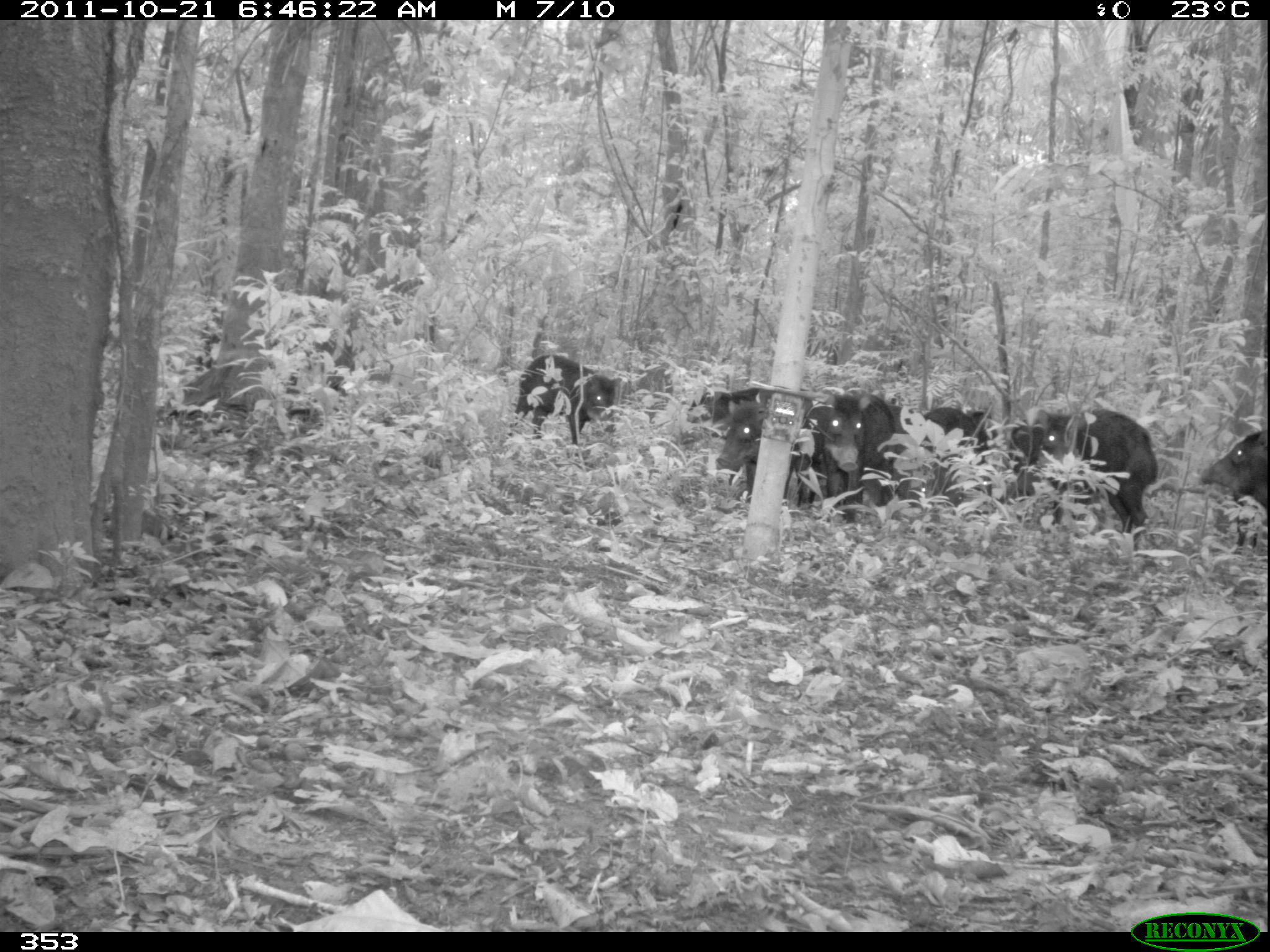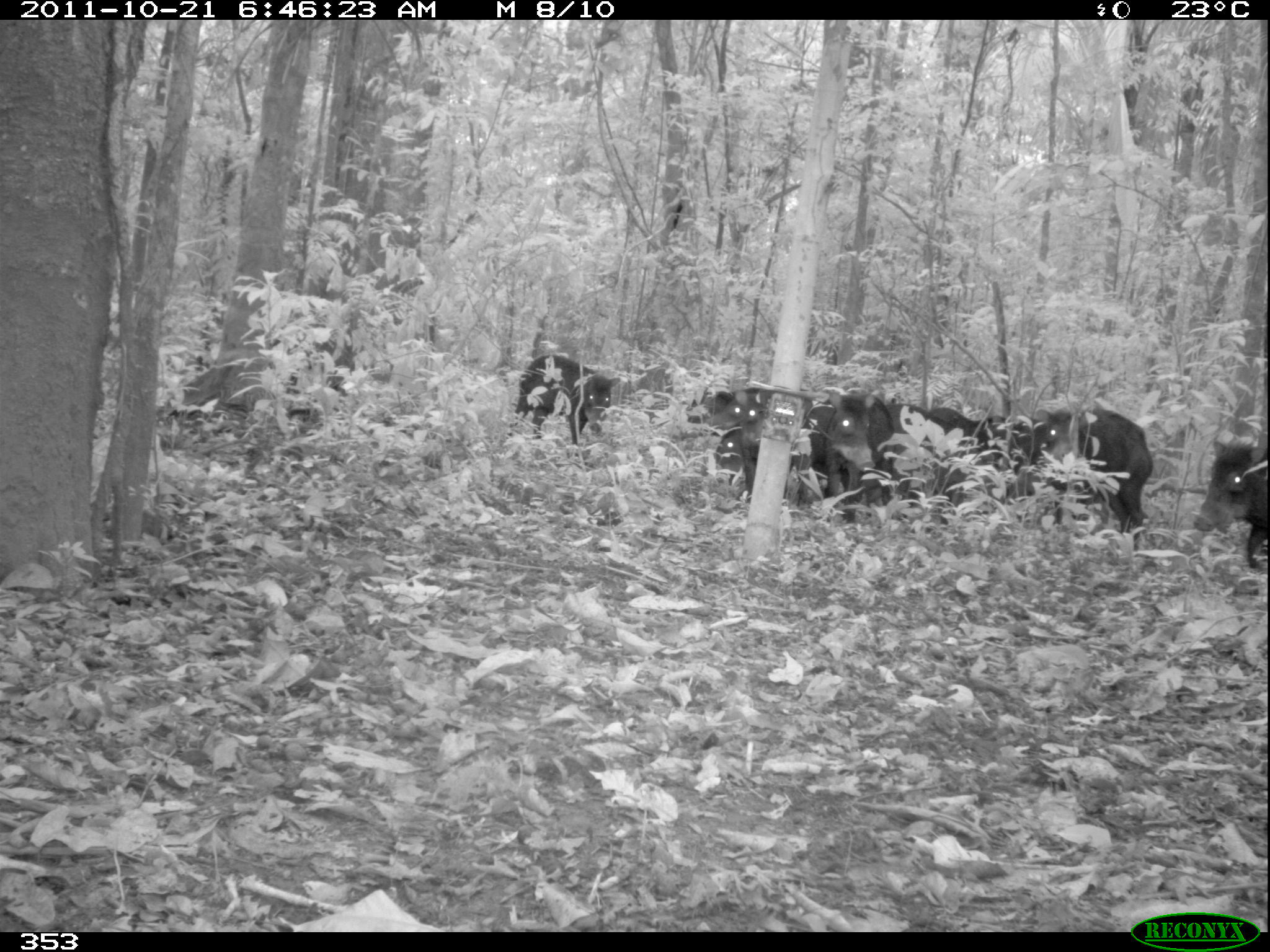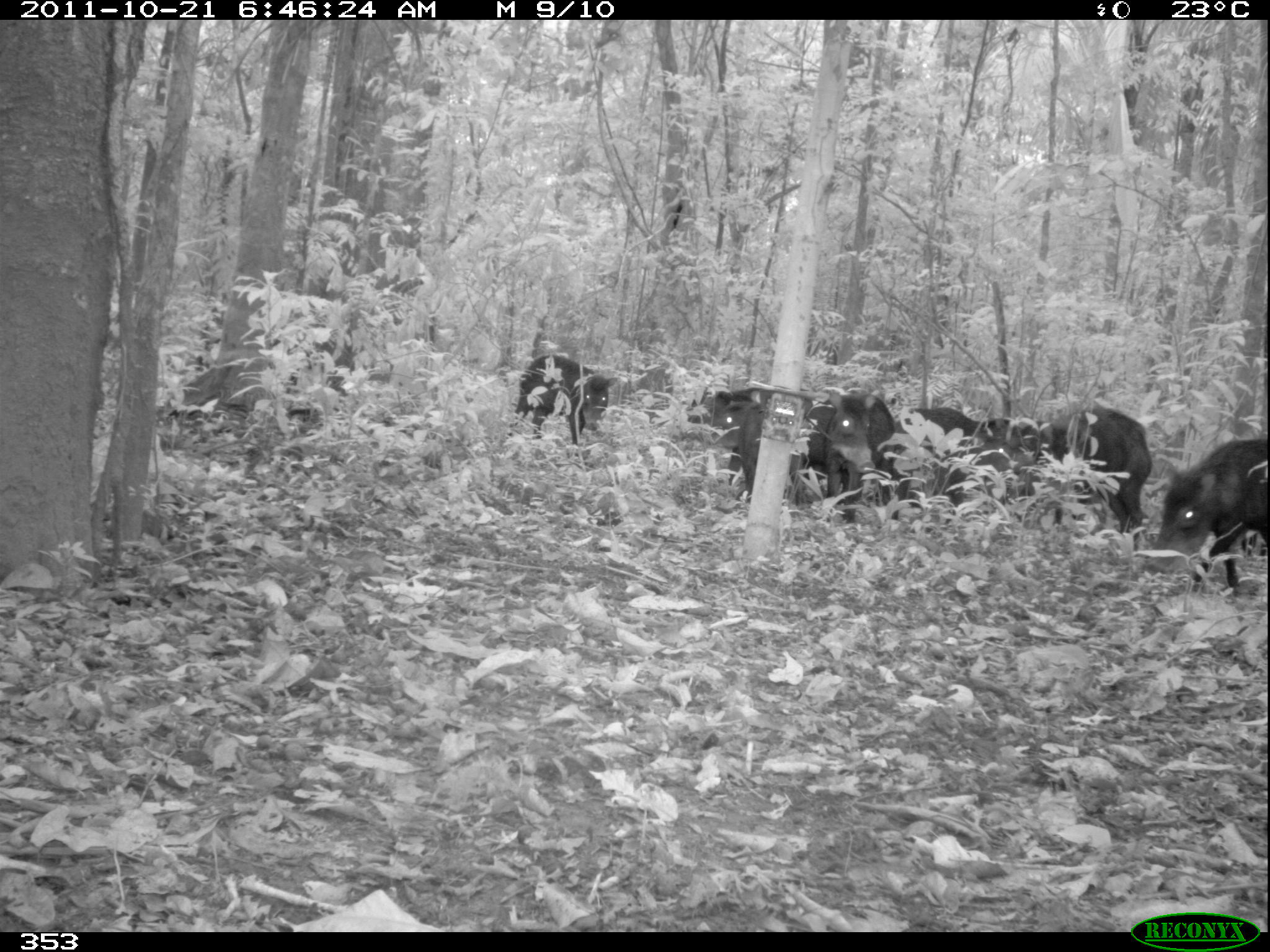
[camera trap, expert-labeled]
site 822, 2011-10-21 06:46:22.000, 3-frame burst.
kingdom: Animalia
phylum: Chordata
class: Mammalia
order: Artiodactyla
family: Tayassuidae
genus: Tayassu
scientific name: Tayassu pecari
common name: white-lipped peccary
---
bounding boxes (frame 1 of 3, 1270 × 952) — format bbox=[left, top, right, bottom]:
tayassu pecari: bbox=[1026, 408, 1158, 538]; bbox=[715, 394, 827, 506]; bbox=[506, 353, 621, 446]; bbox=[820, 391, 897, 523]; bbox=[913, 407, 991, 514]; bbox=[1202, 427, 1270, 549]; bbox=[1008, 412, 1073, 496]; bbox=[685, 387, 766, 445]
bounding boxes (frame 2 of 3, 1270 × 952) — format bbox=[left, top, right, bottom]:
tayassu pecari: bbox=[1033, 407, 1153, 546]; bbox=[731, 389, 836, 501]; bbox=[506, 354, 620, 444]; bbox=[1192, 437, 1269, 569]; bbox=[822, 386, 896, 523]; bbox=[886, 403, 961, 522]; bbox=[979, 415, 1046, 499]; bbox=[927, 406, 1007, 471]; bbox=[689, 390, 744, 474]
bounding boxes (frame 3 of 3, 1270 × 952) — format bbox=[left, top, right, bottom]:
tayassu pecari: bbox=[1145, 436, 1268, 598]; bbox=[1020, 406, 1151, 550]; bbox=[891, 405, 1013, 519]; bbox=[824, 391, 899, 523]; bbox=[507, 354, 618, 443]; bbox=[736, 383, 805, 509]; bbox=[976, 418, 1057, 524]; bbox=[688, 386, 765, 484]; bbox=[801, 402, 851, 499]